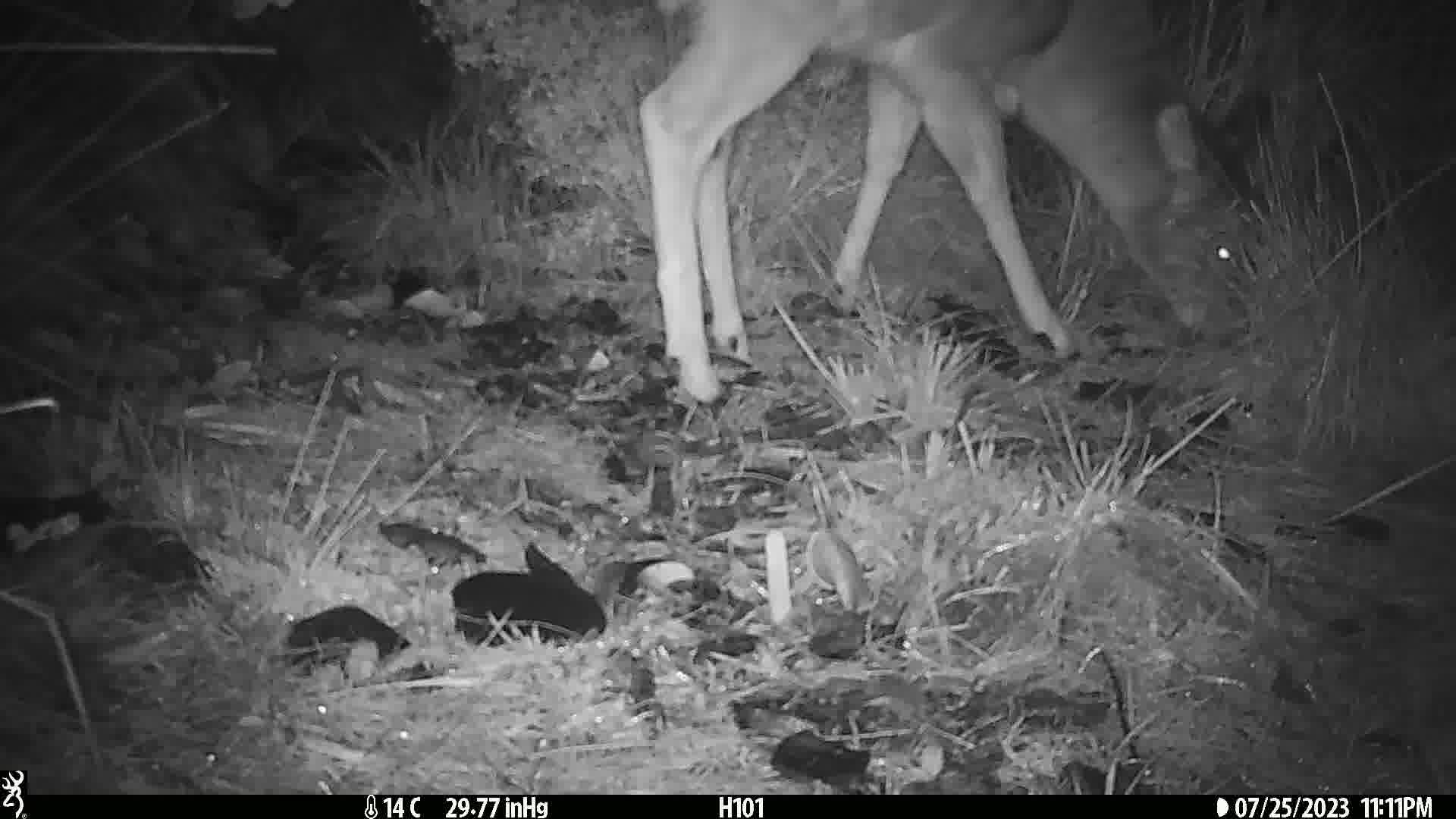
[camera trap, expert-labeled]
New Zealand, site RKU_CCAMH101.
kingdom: Animalia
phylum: Chordata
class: Mammalia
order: Artiodactyla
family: Cervidae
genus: Odocoileus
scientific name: Odocoileus virginianus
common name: white-tailed deer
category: white tailed deer